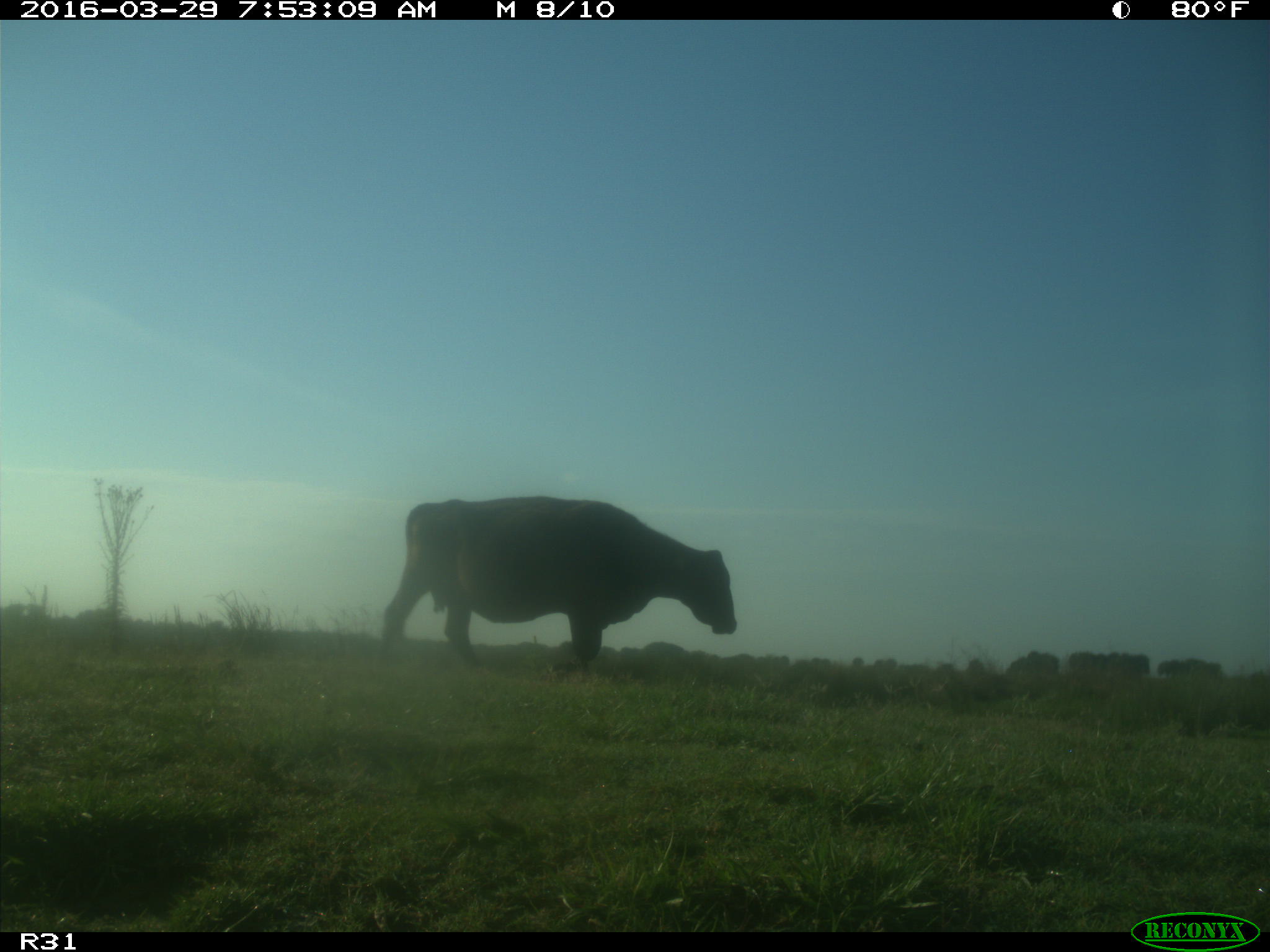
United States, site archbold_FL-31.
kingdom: Animalia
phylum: Chordata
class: Mammalia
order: Artiodactyla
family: Bovidae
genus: Bos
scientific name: Bos taurus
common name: domestic cow